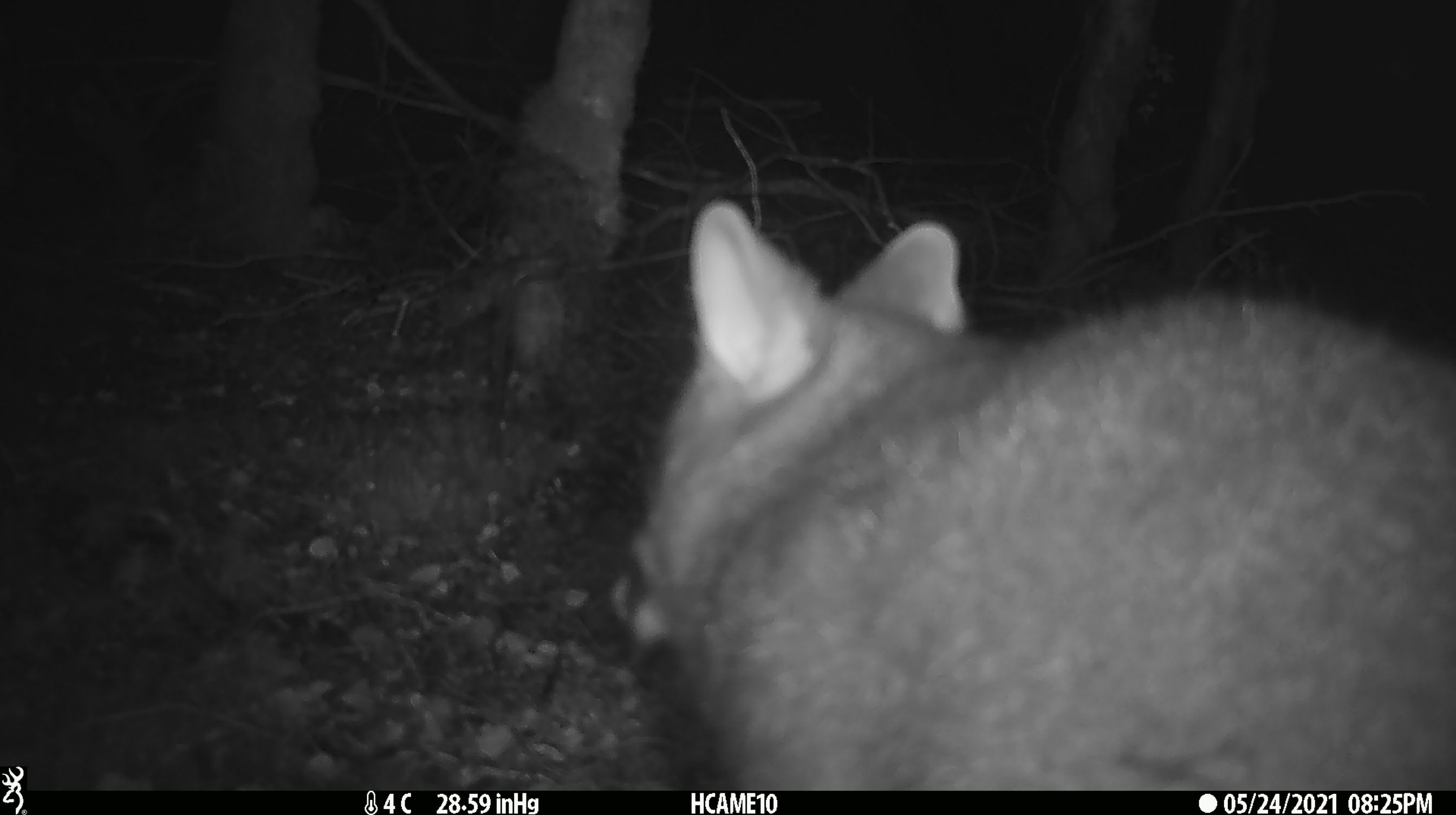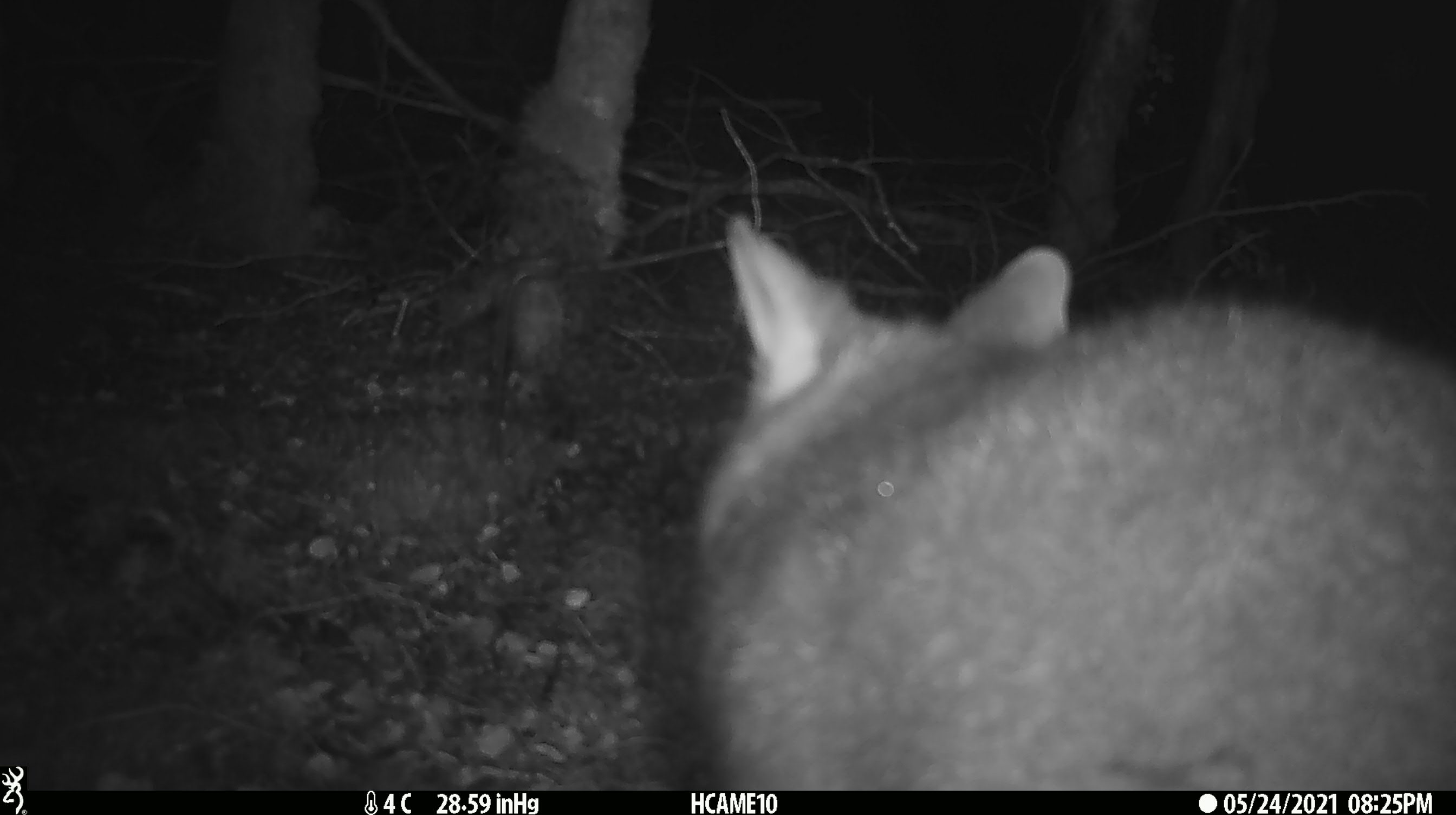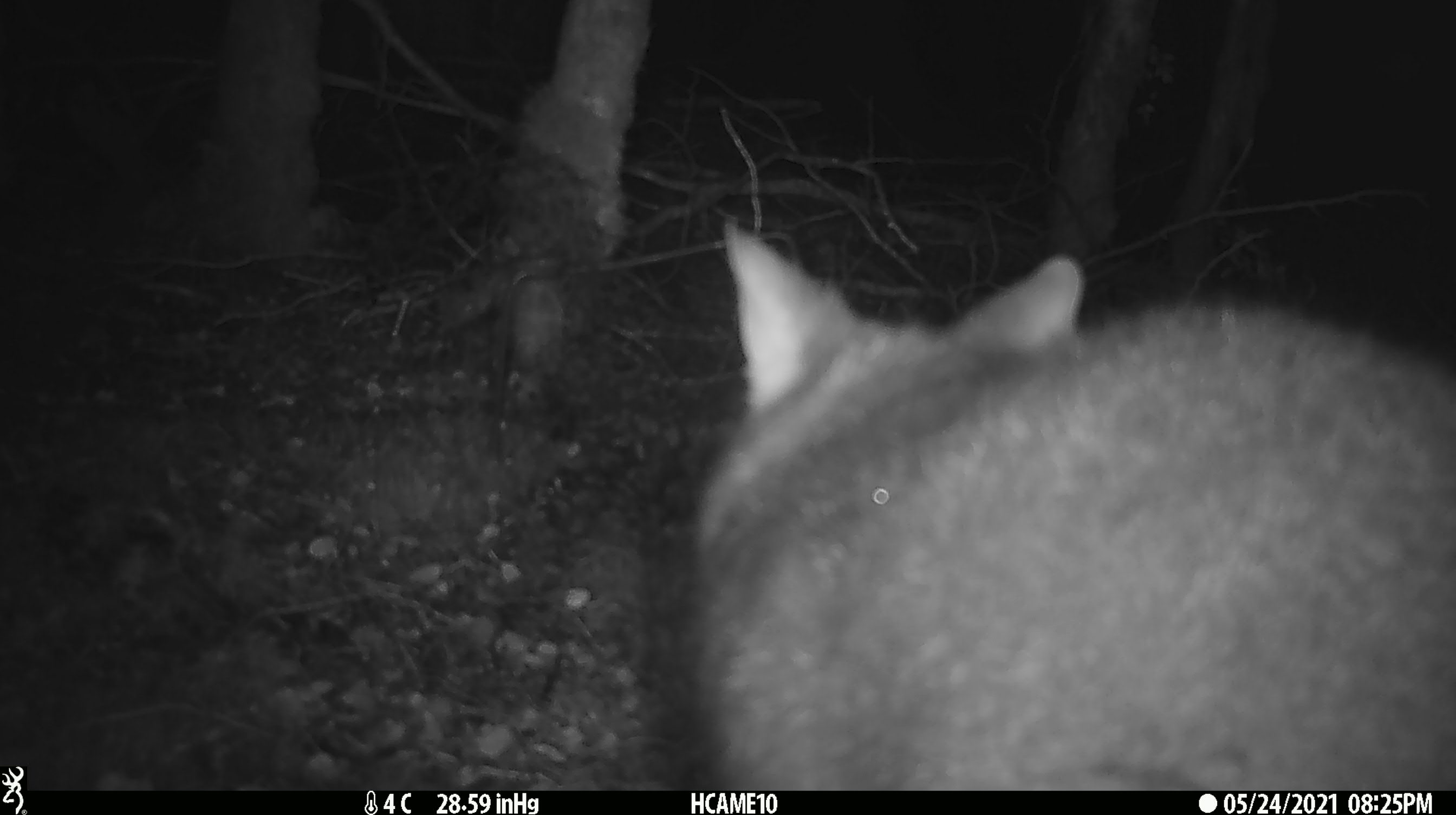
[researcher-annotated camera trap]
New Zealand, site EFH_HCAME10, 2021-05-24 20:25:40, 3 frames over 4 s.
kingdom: Animalia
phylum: Chordata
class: Mammalia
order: Diprotodontia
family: Phalangeridae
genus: Trichosurus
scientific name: Trichosurus vulpecula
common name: common brushtail possum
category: possum